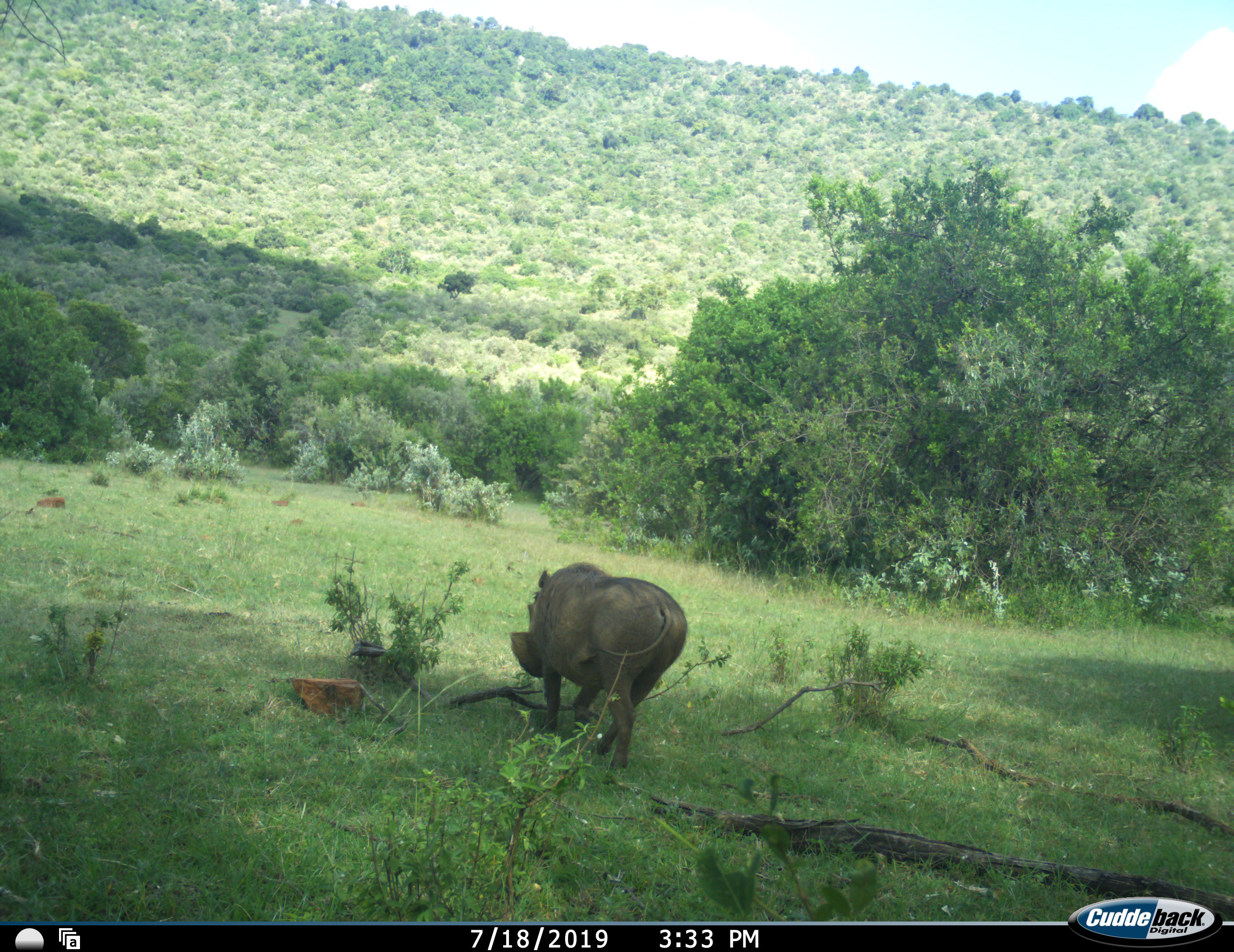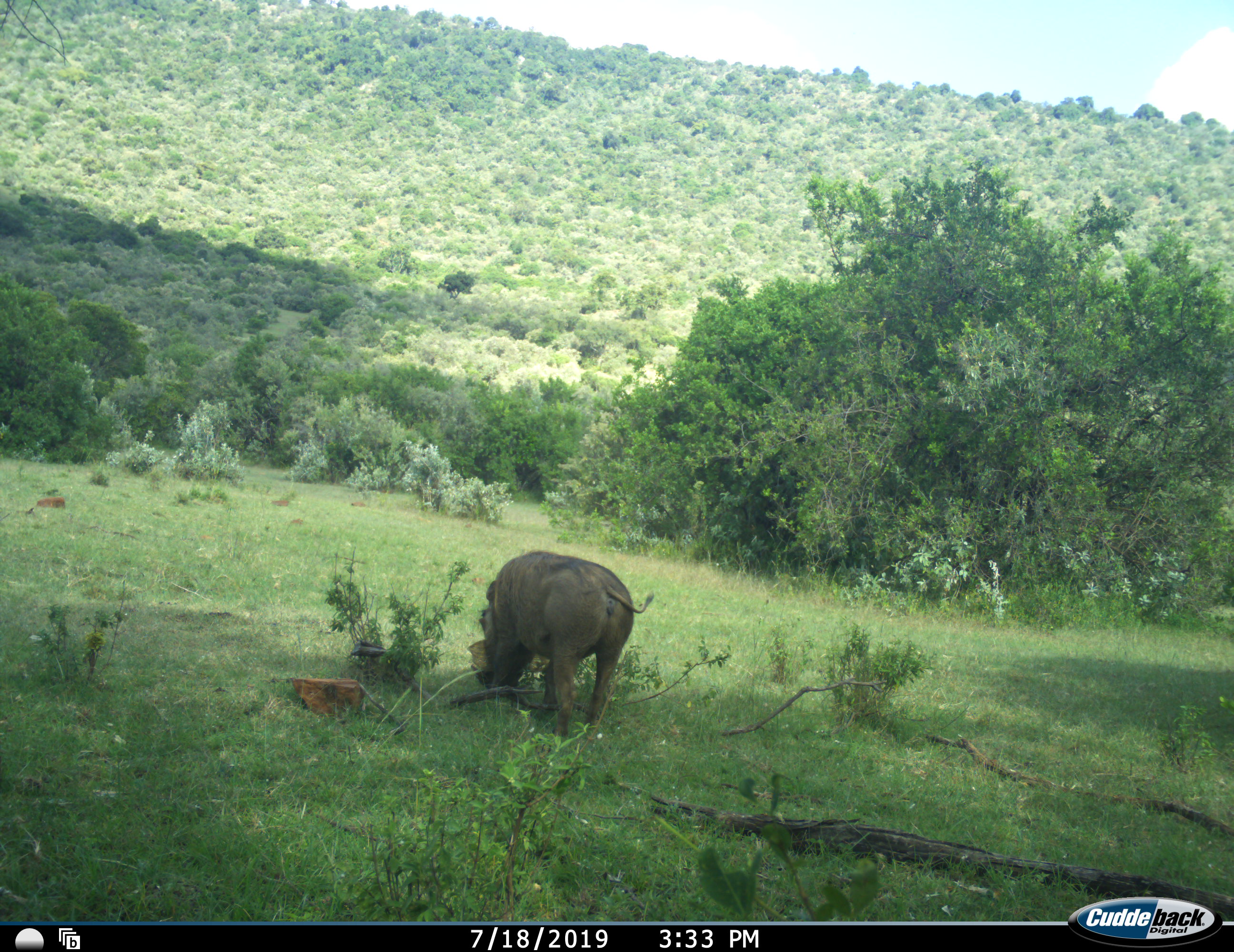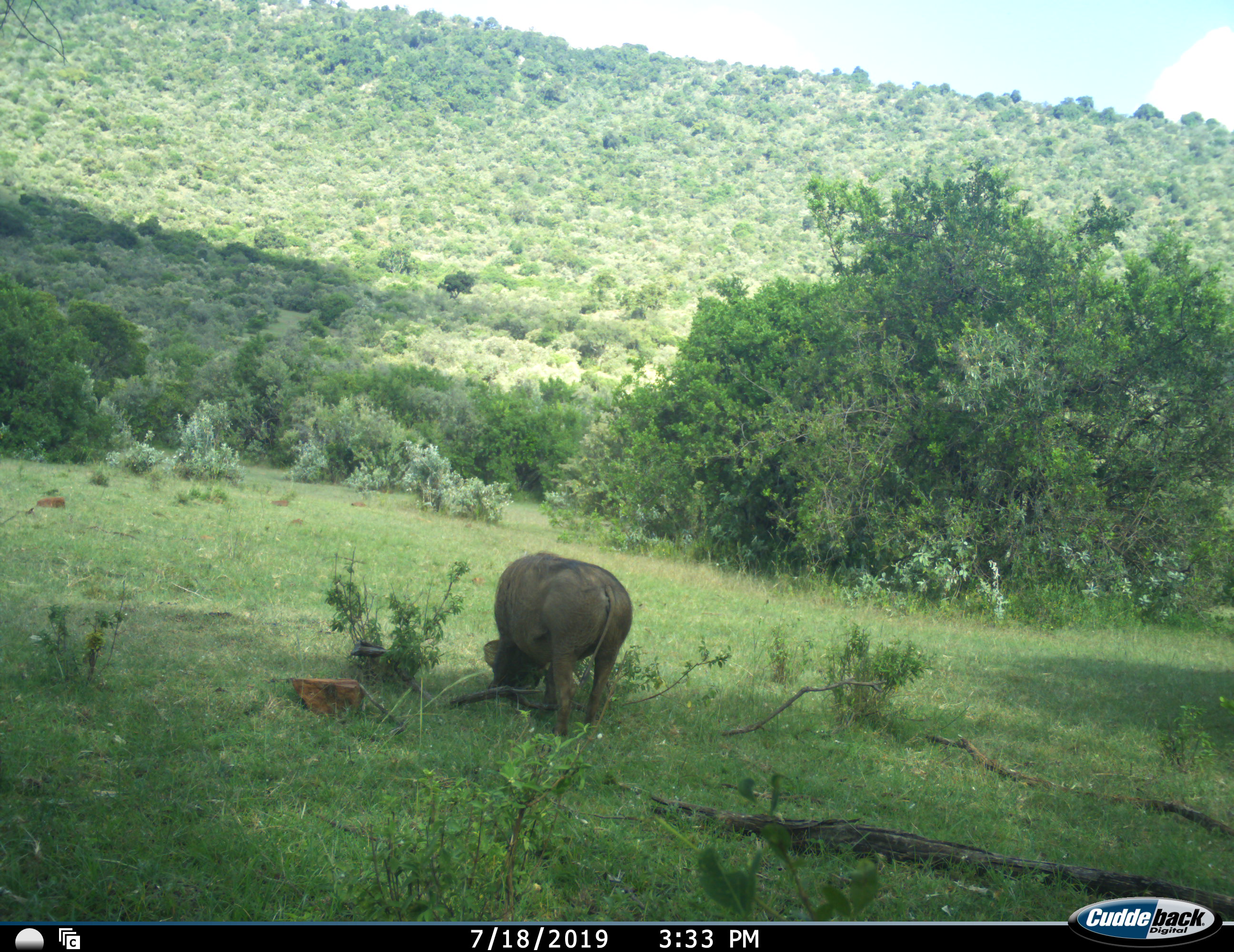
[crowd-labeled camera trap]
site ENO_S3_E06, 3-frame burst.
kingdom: Animalia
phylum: Chordata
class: Mammalia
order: Artiodactyla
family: Suidae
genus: Phacochoerus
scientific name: Phacochoerus africanus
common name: warthog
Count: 1.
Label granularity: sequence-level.